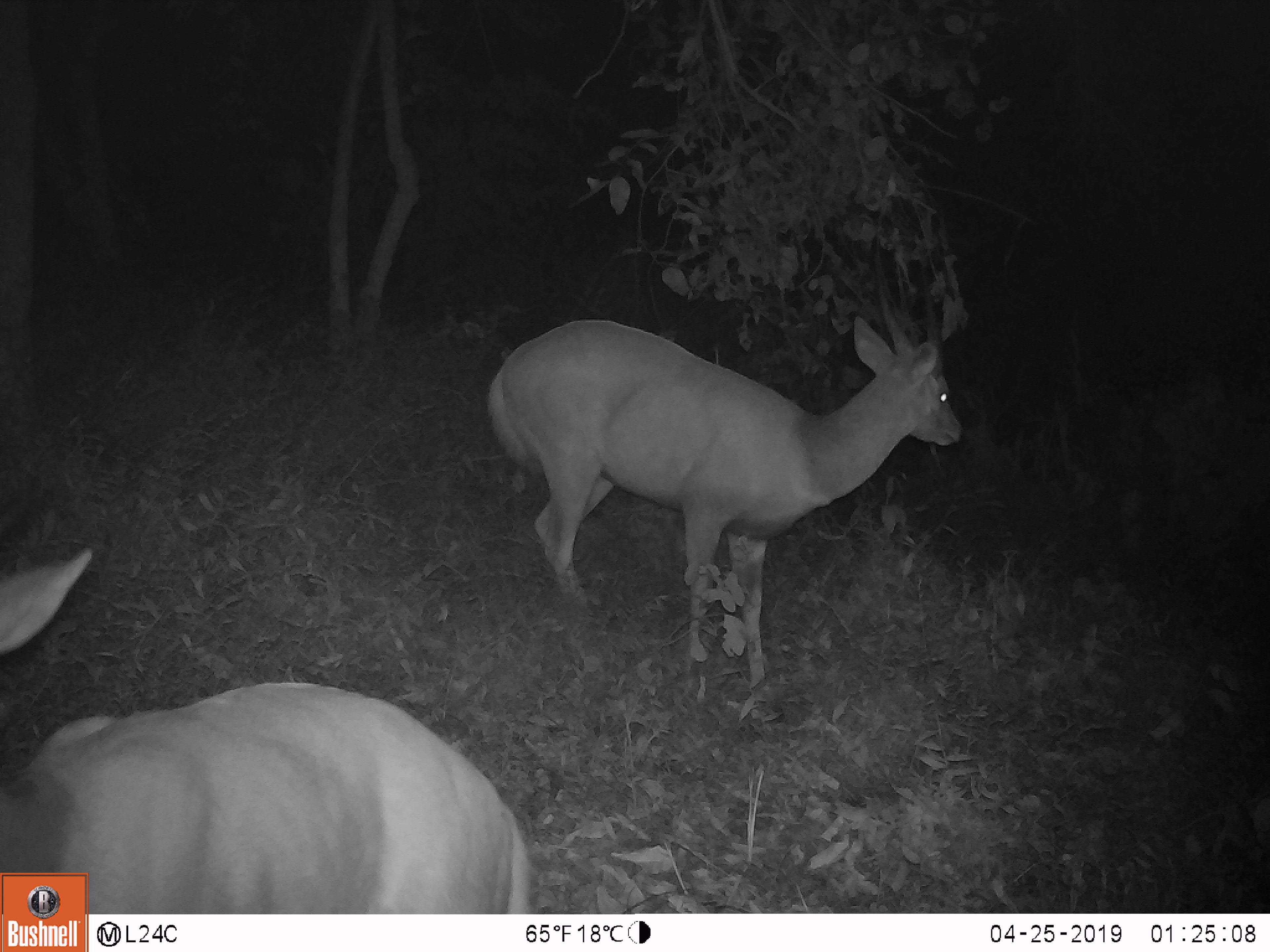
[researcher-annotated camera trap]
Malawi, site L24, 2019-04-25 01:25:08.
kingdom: Animalia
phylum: Chordata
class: Mammalia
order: Artiodactyla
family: Bovidae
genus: Tragelaphus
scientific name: Tragelaphus sylvaticus sylvaticus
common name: cape bushbuck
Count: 2.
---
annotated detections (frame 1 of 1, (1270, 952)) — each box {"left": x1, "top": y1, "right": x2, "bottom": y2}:
cape bushbuck: {"left": 457, "top": 260, "right": 978, "bottom": 677}; {"left": 0, "top": 543, "right": 541, "bottom": 871}